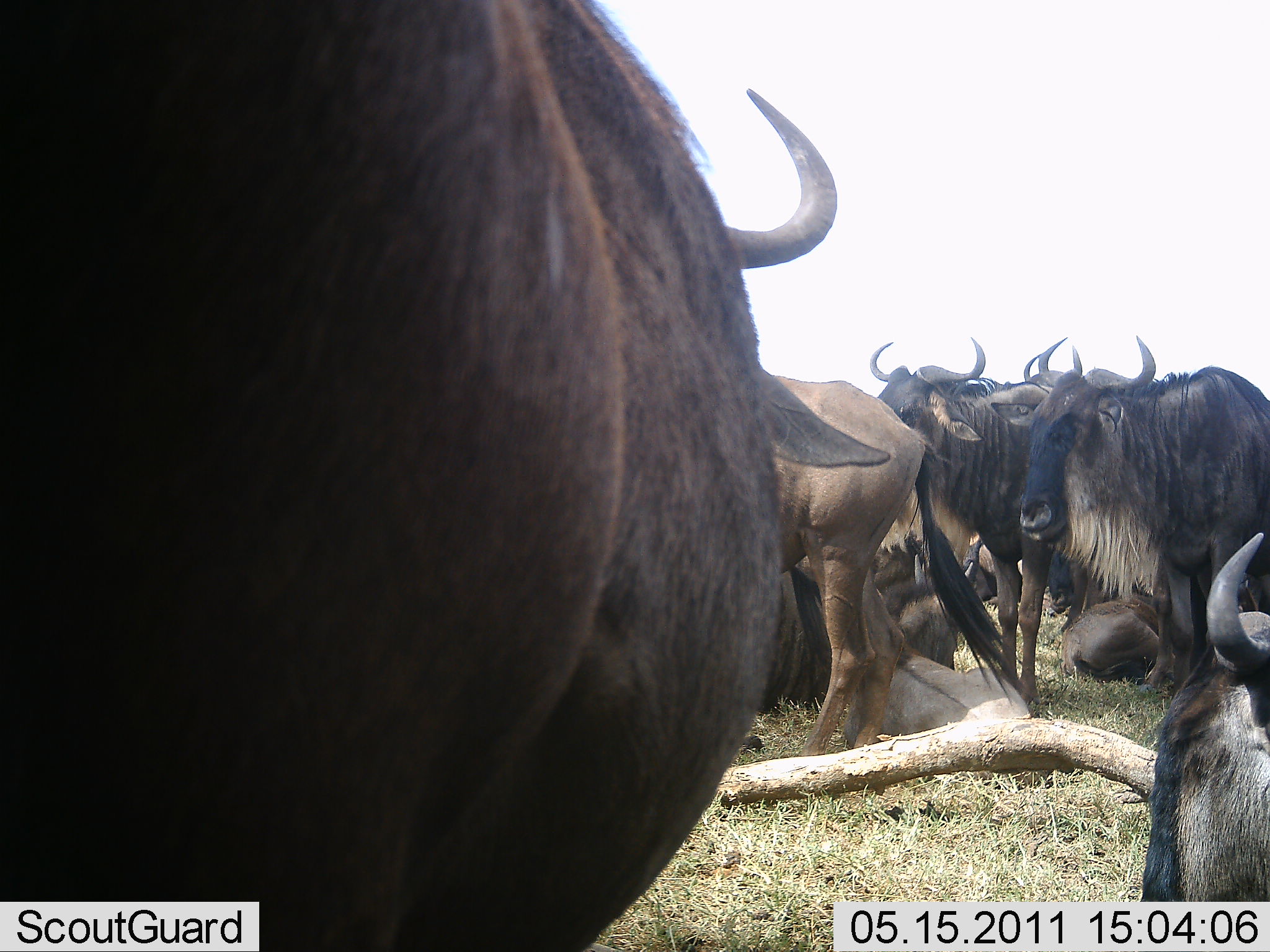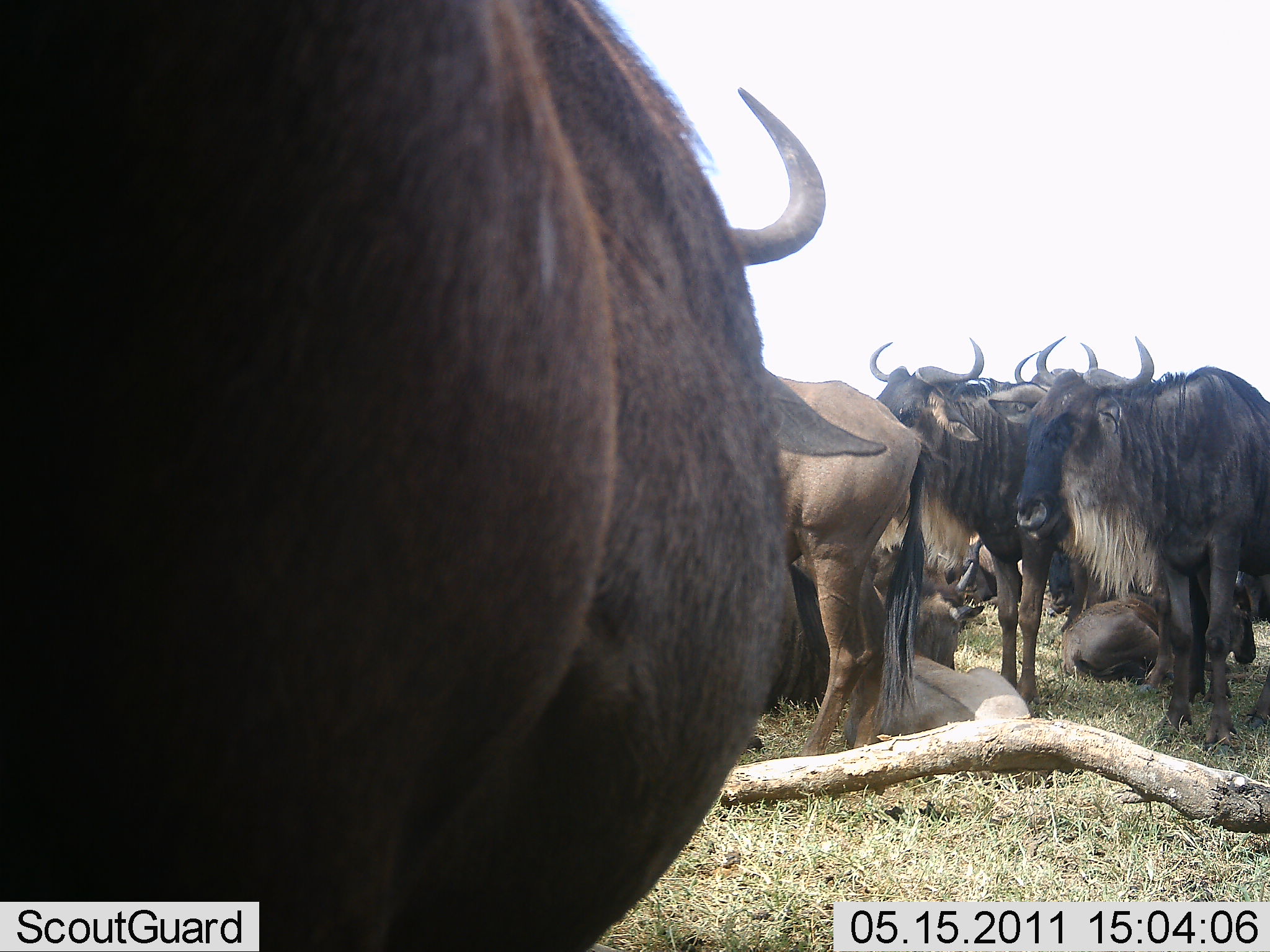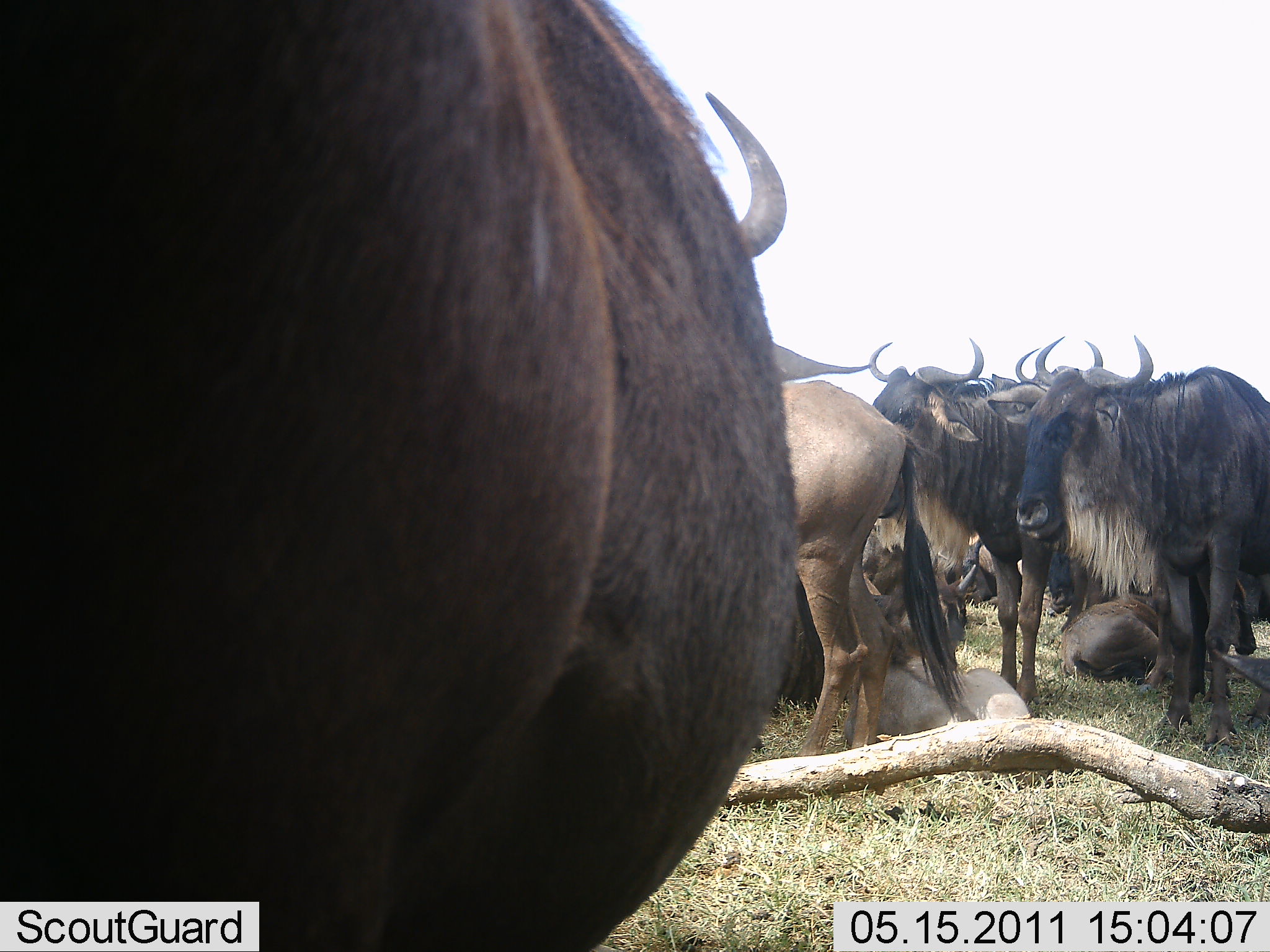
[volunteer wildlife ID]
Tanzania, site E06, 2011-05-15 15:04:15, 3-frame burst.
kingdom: Animalia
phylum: Chordata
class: Mammalia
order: Artiodactyla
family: Bovidae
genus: Connochaetes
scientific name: Connochaetes taurinus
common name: blue wildebeest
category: wildebeest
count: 8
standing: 79%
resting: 47%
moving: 5%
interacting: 11%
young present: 5%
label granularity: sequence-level